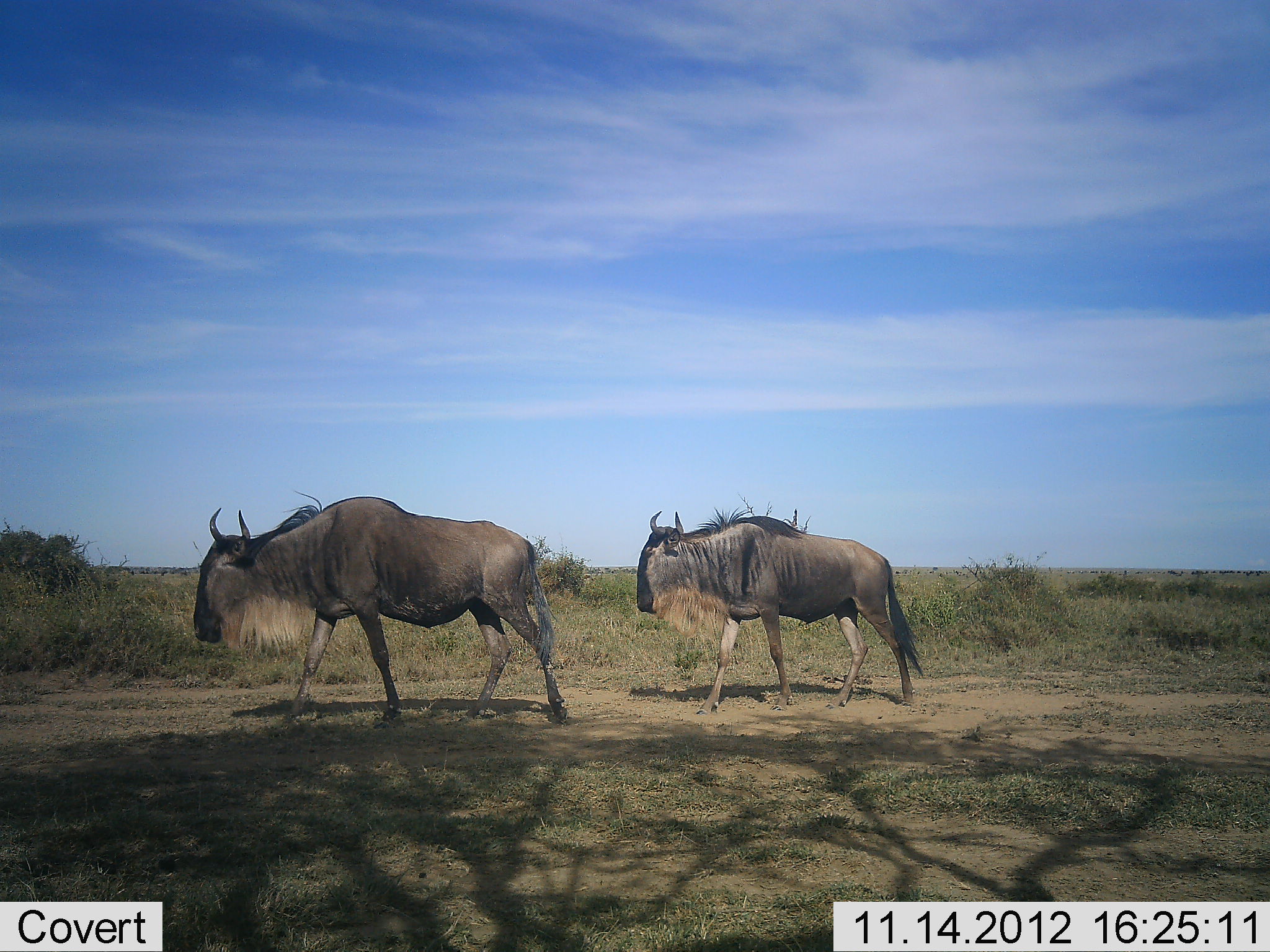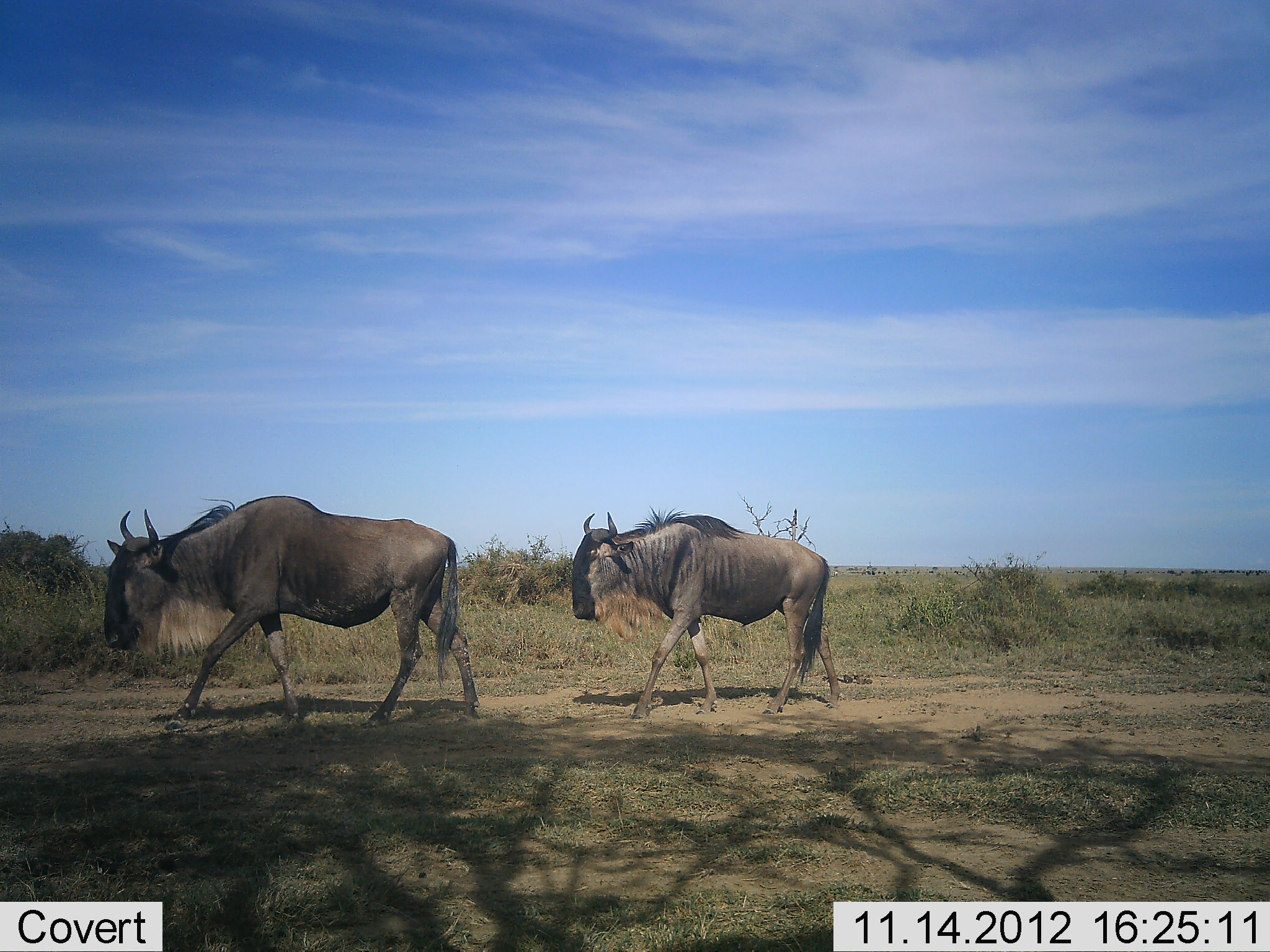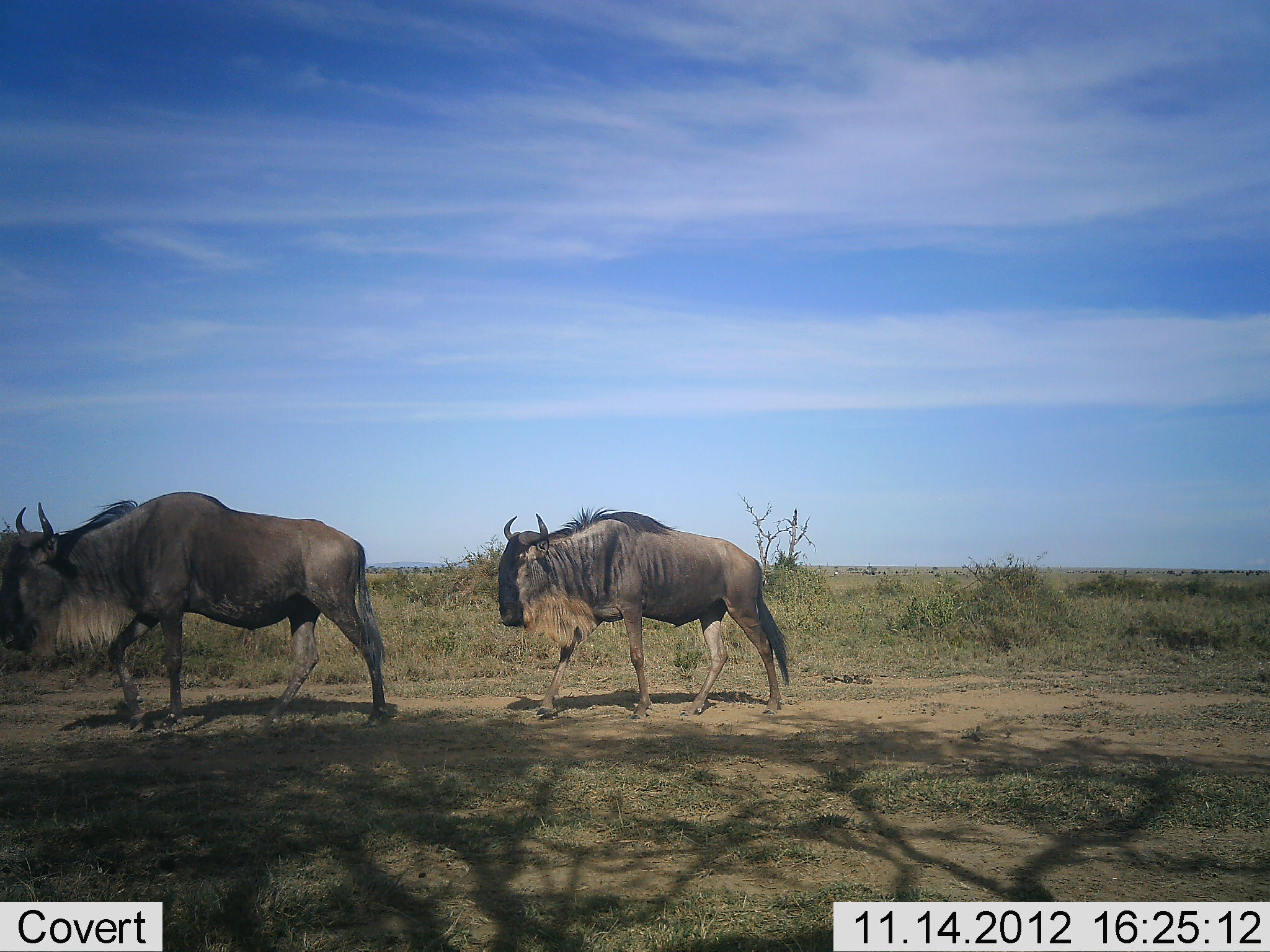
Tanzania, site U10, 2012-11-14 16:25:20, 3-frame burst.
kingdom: Animalia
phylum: Chordata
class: Mammalia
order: Artiodactyla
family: Bovidae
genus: Connochaetes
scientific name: Connochaetes taurinus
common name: blue wildebeest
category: wildebeest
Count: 2.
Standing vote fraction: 10%.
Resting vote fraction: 0%.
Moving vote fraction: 100%.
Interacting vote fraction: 0%.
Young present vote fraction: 0%.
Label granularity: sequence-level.